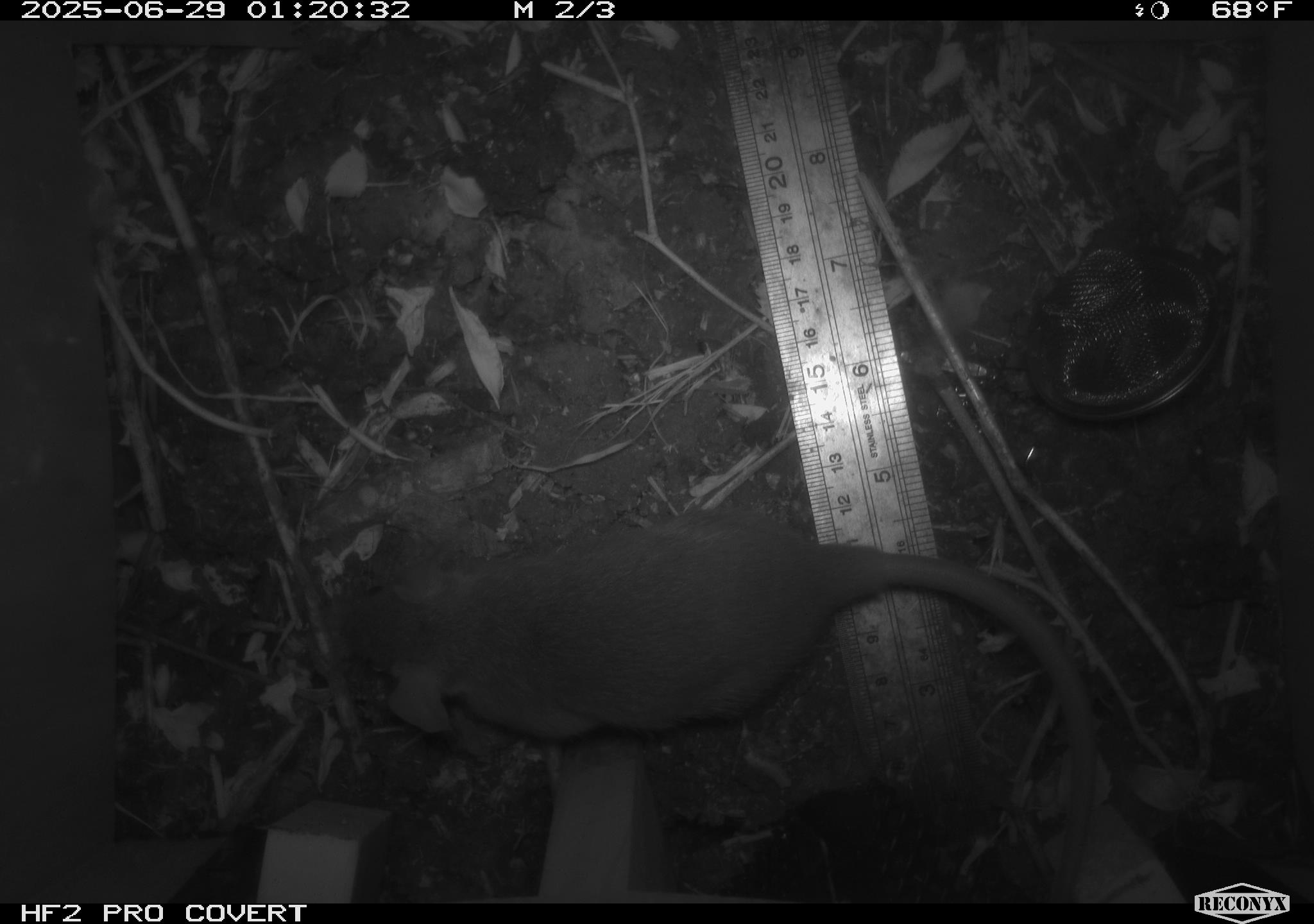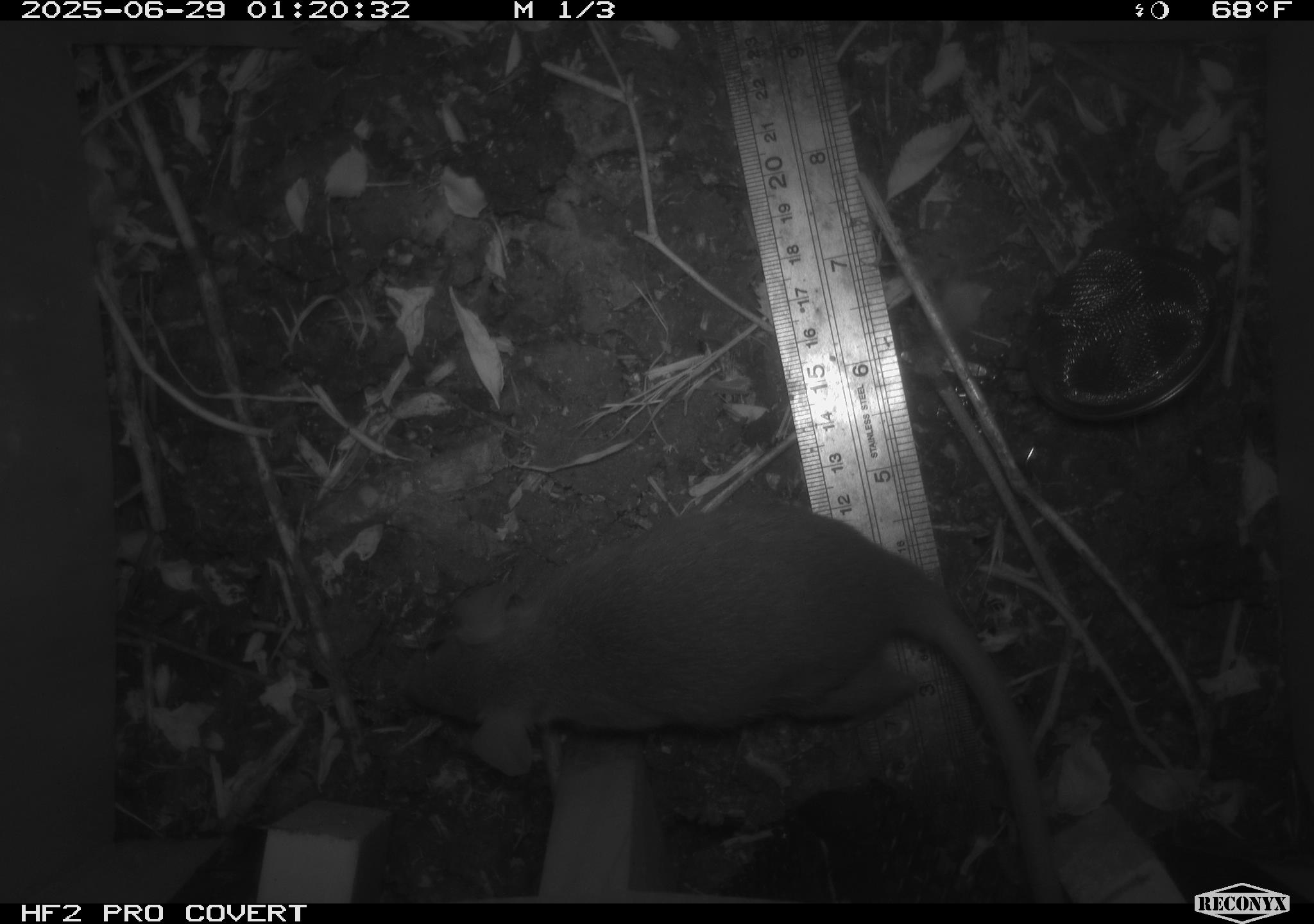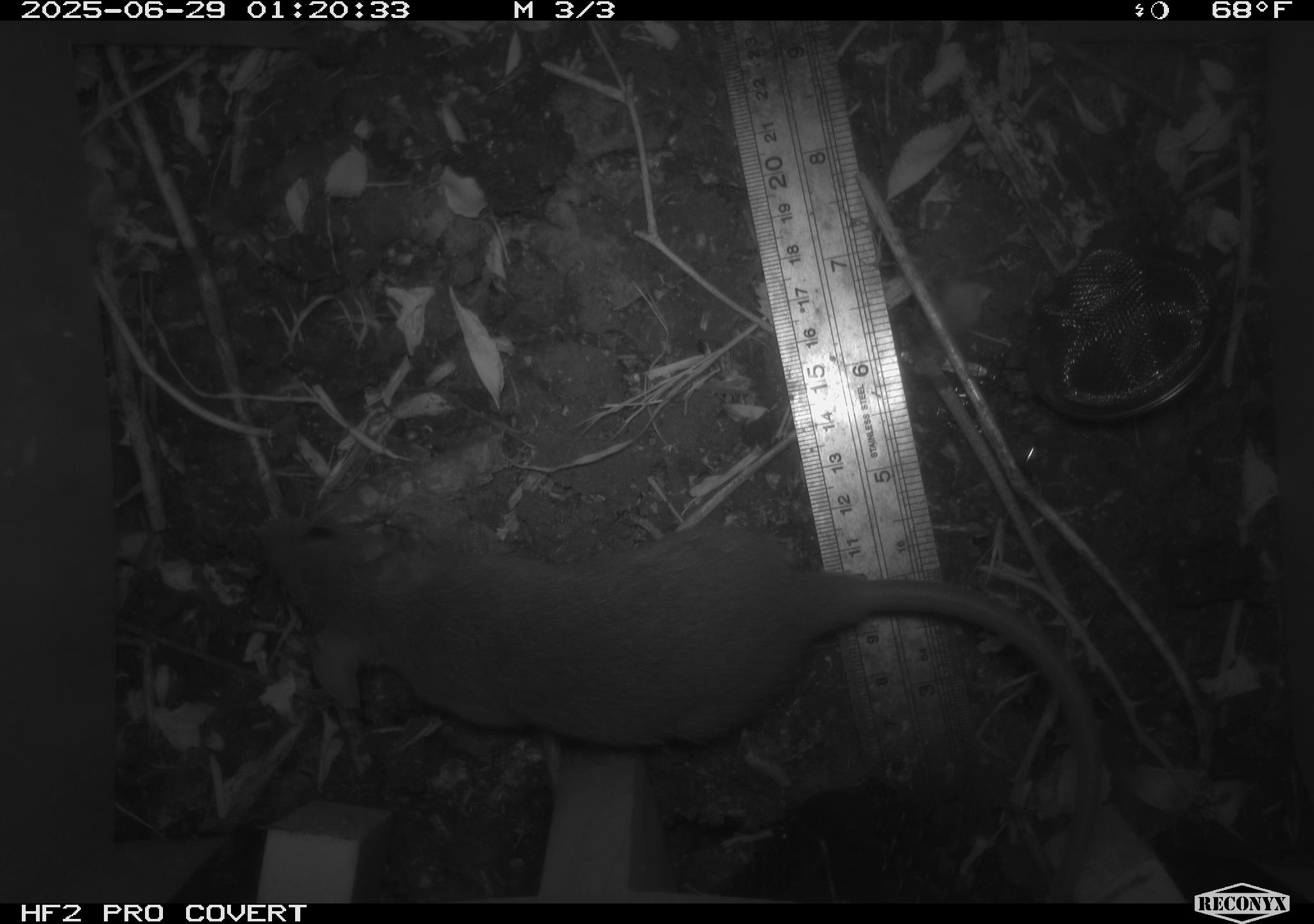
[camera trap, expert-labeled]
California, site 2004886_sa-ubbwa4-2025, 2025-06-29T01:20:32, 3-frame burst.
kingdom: Animalia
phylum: Chordata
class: Mammalia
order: Rodentia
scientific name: Rodentia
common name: rodent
Rodent (Rodentia).